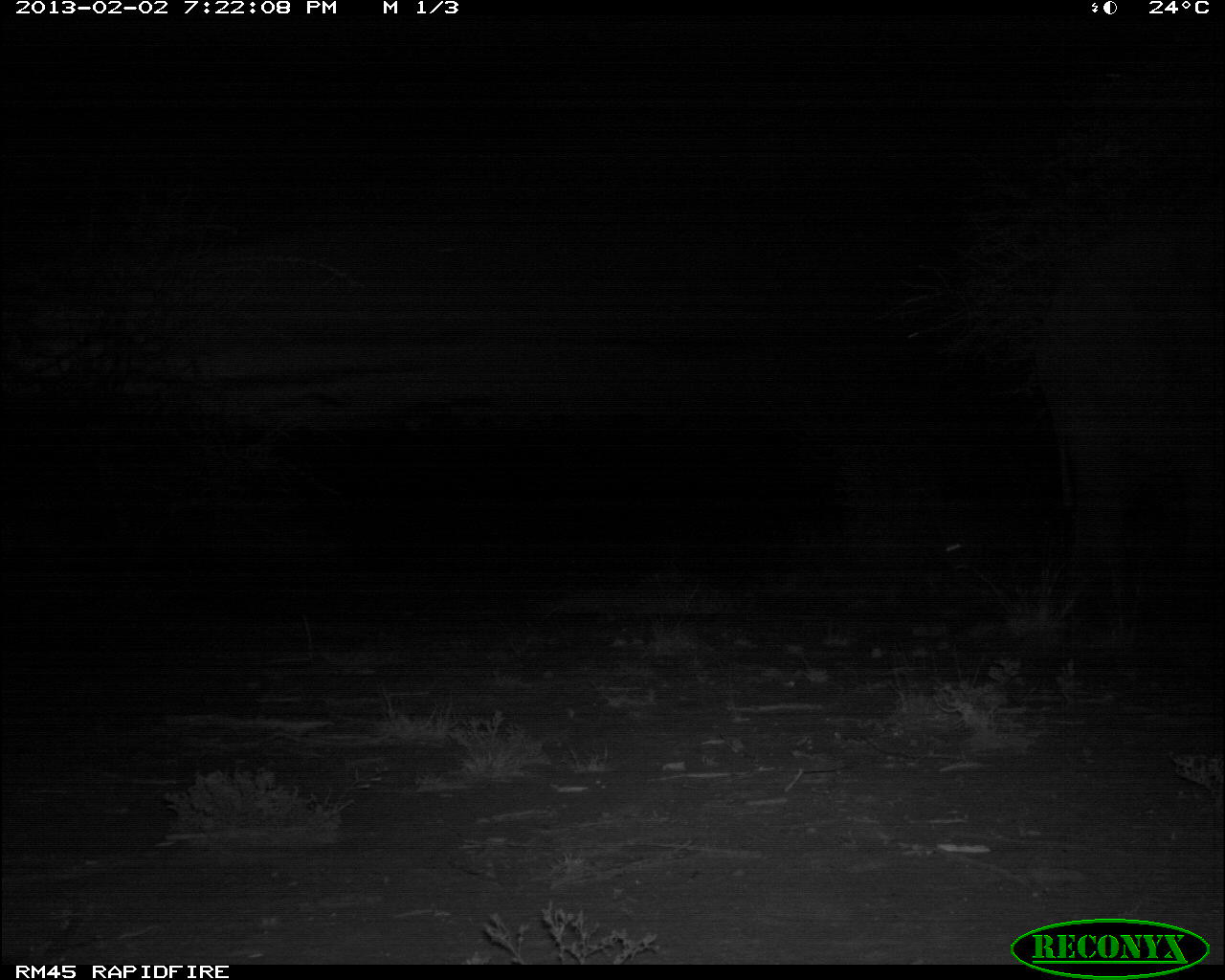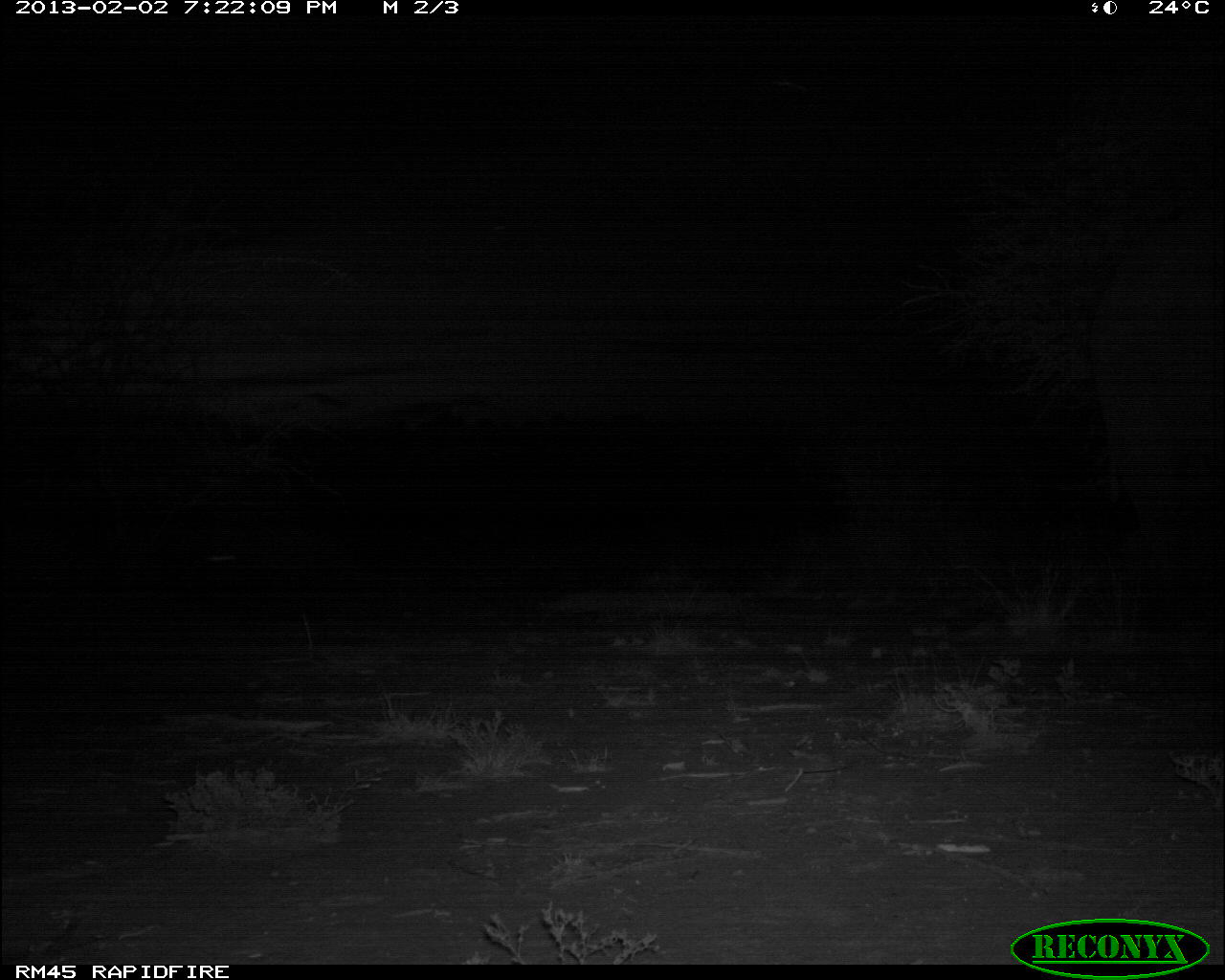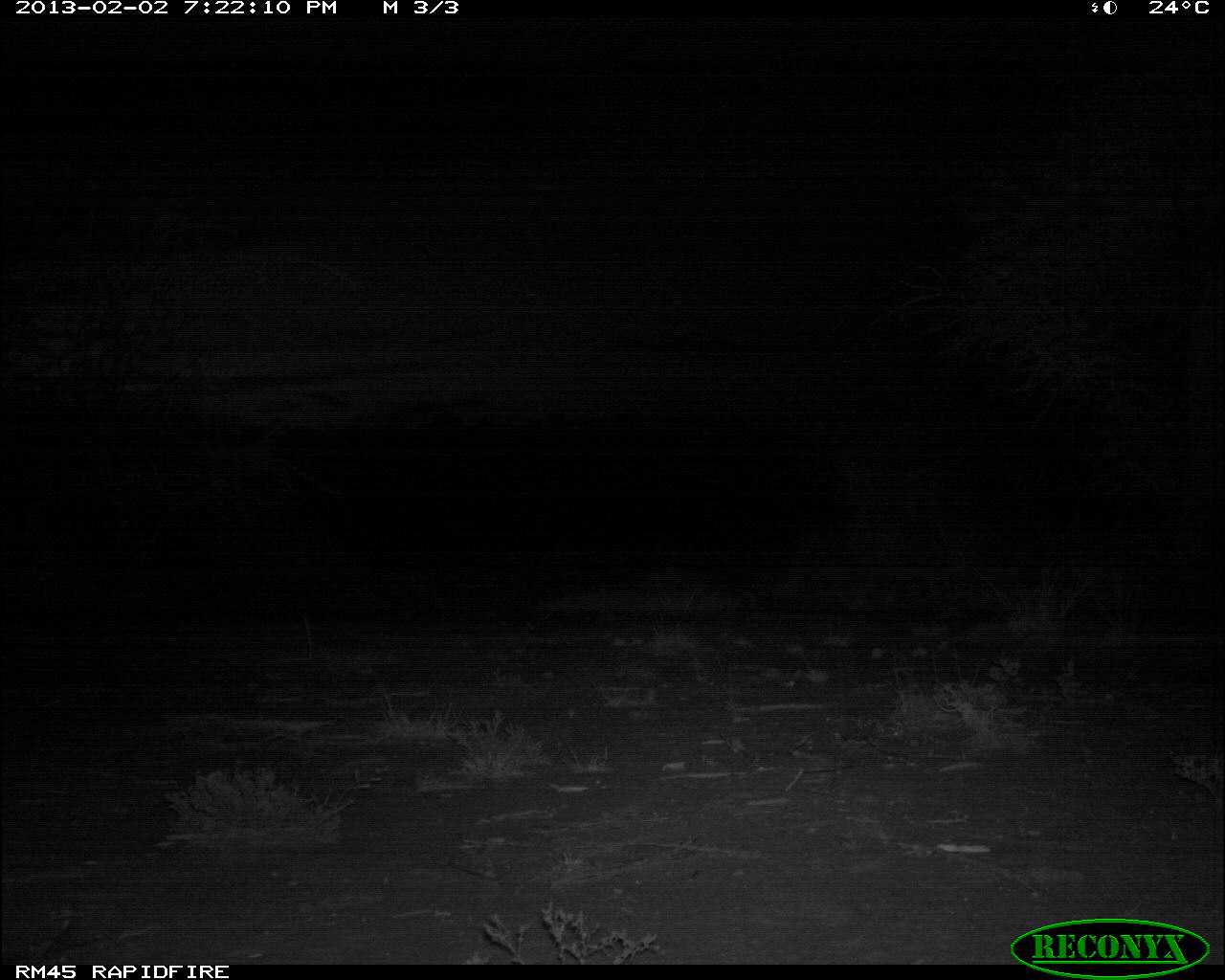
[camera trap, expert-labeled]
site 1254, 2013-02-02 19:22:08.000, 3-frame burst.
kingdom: Animalia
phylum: Chordata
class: Mammalia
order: Proboscidea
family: Elephantidae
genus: Loxodonta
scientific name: Loxodonta africana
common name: african bush elephant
Loxodonta africana (african bush elephant), count 1.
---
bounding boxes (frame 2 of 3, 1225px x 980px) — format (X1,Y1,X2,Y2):
loxodonta africana: (1086,208,1221,565)